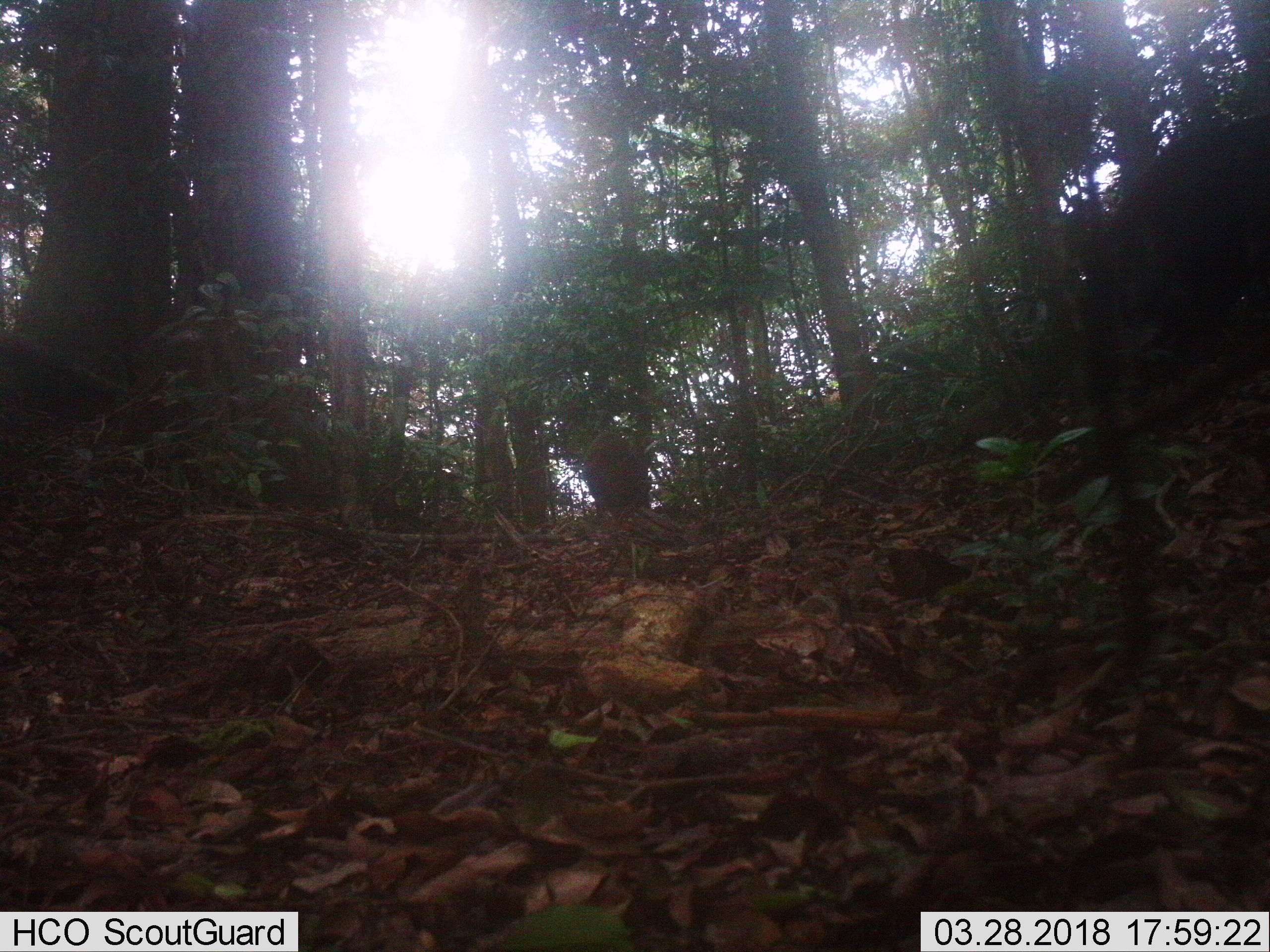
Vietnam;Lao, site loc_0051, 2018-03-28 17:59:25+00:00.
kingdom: Animalia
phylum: Chordata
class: Mammalia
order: Artiodactyla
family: Suidae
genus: Sus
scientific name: Sus scrofa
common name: eurasian wild pig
Eurasian wild pig (Sus scrofa). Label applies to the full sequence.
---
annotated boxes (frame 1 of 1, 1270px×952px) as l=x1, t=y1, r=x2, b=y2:
eurasian wild pig: l=1098, t=108, r=1270, b=355